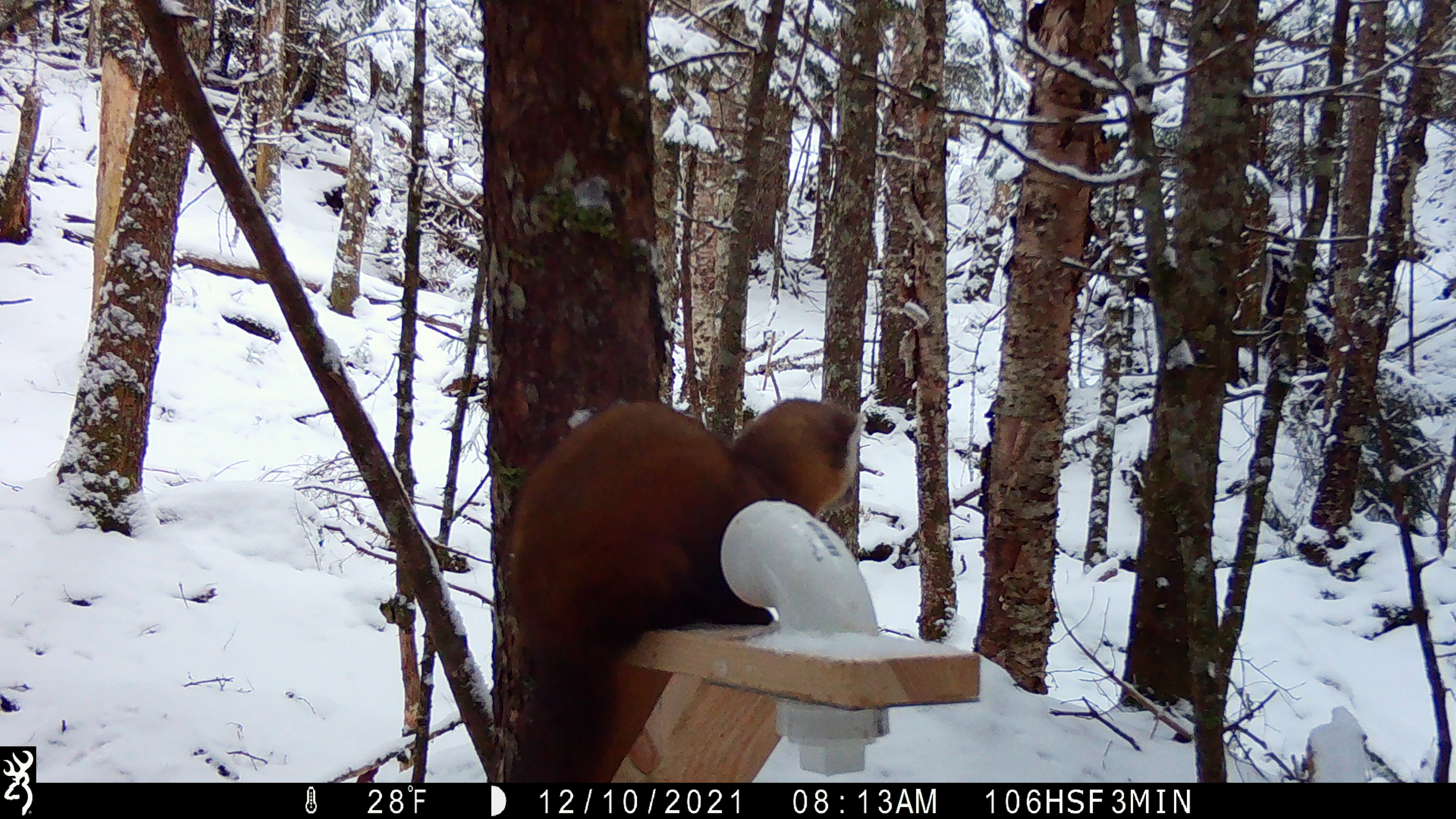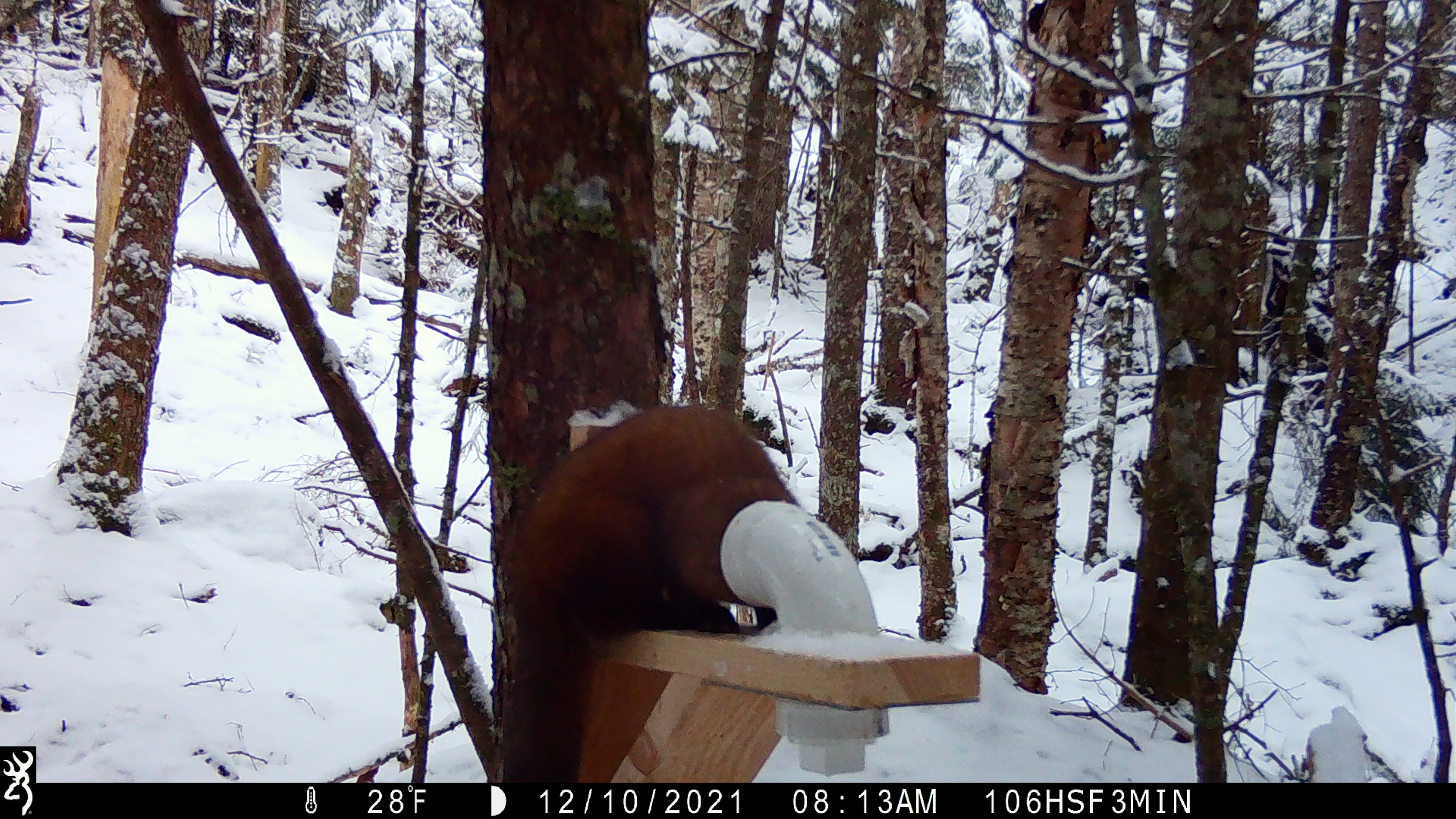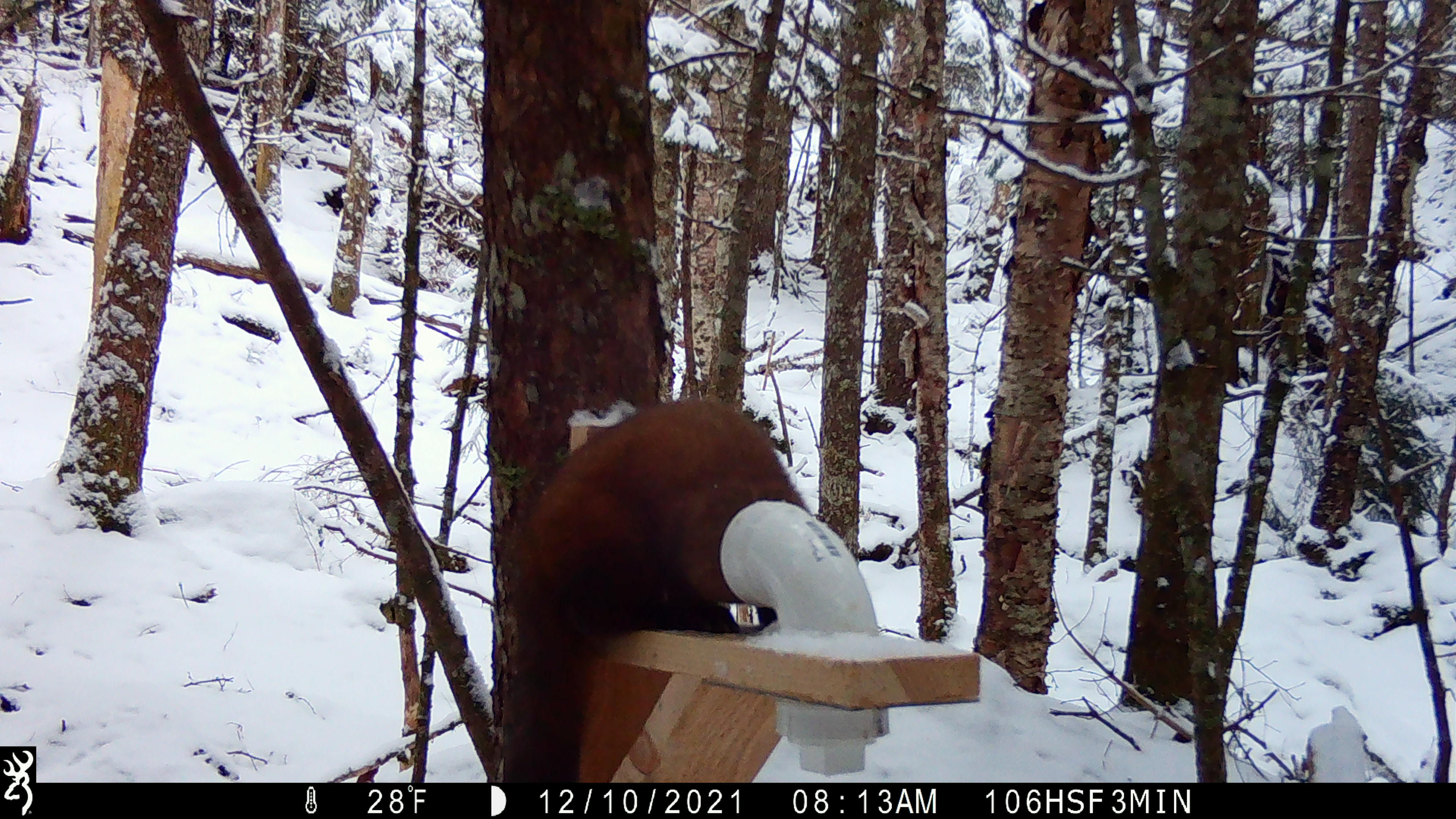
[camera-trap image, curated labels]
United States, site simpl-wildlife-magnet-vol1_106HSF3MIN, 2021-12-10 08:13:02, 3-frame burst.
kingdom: Animalia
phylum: Chordata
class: Mammalia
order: Carnivora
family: Mustelidae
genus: Martes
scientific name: Martes americana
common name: american marten